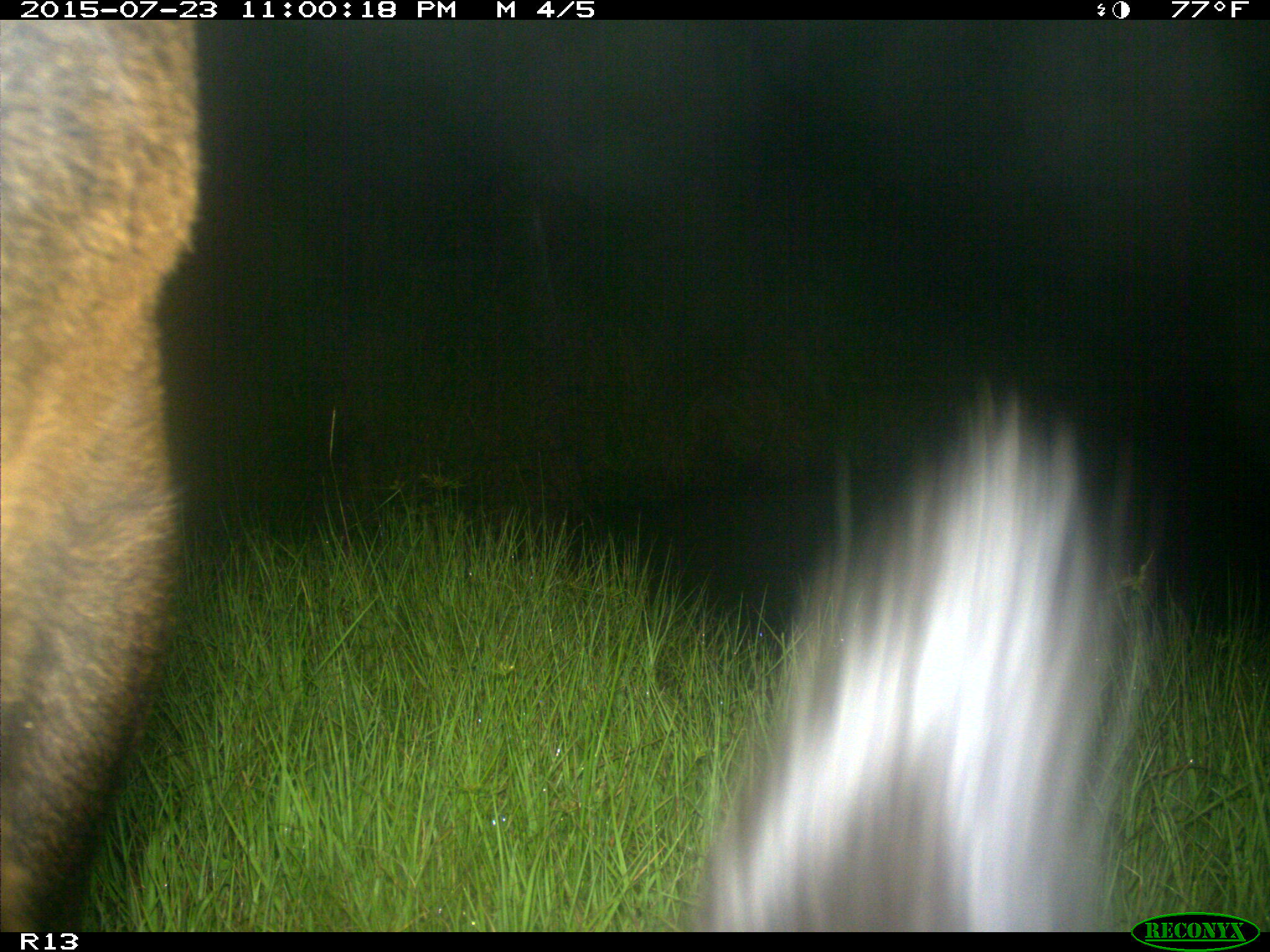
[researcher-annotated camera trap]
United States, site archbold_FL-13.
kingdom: Animalia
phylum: Chordata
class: Mammalia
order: Artiodactyla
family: Bovidae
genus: Bos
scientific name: Bos taurus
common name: domestic cow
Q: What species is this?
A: Bos taurus (domestic cow).